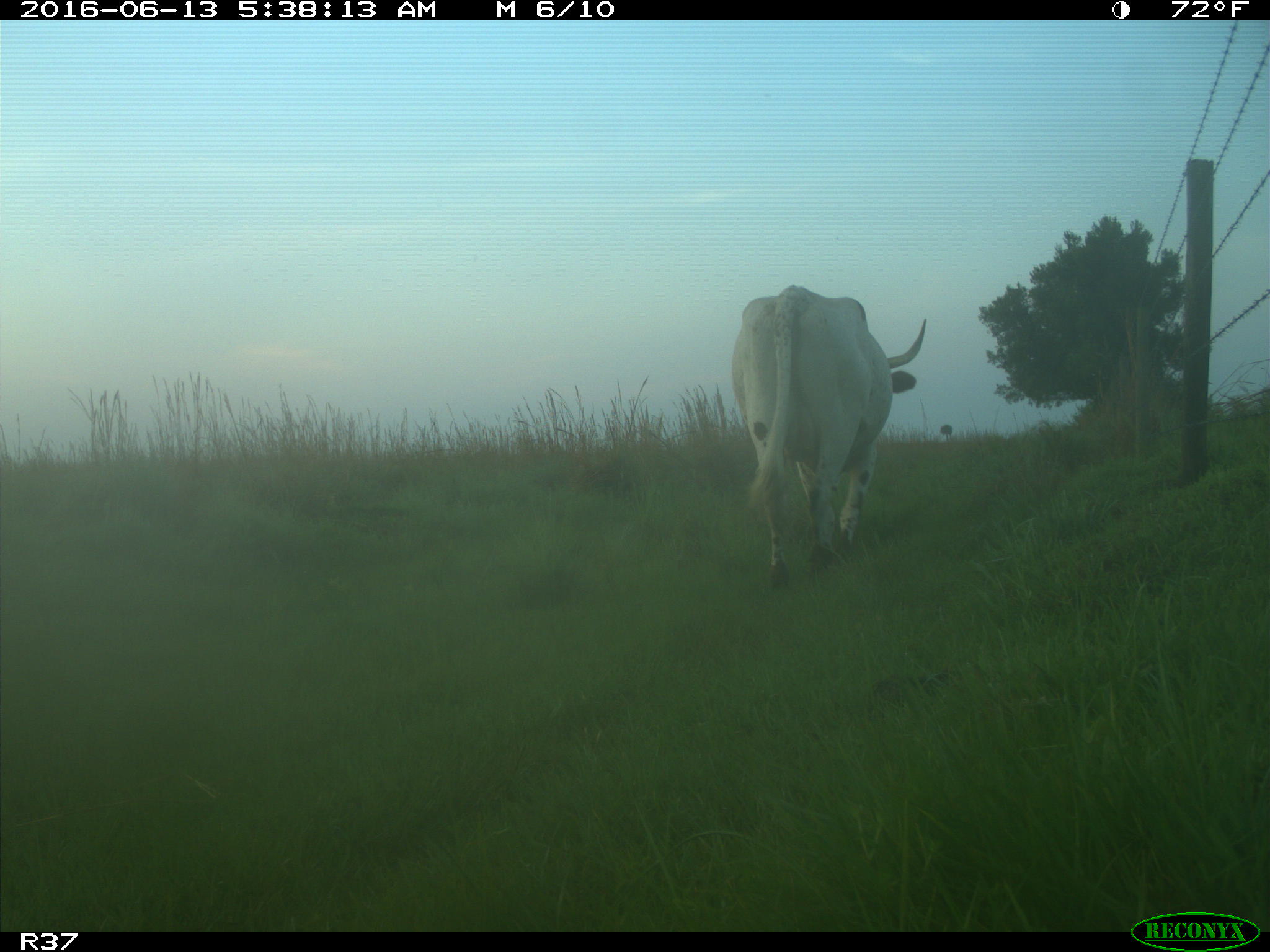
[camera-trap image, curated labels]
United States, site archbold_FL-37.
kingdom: Animalia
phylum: Chordata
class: Mammalia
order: Artiodactyla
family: Bovidae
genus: Bos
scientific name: Bos taurus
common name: domestic cow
Bos taurus (domestic cow).